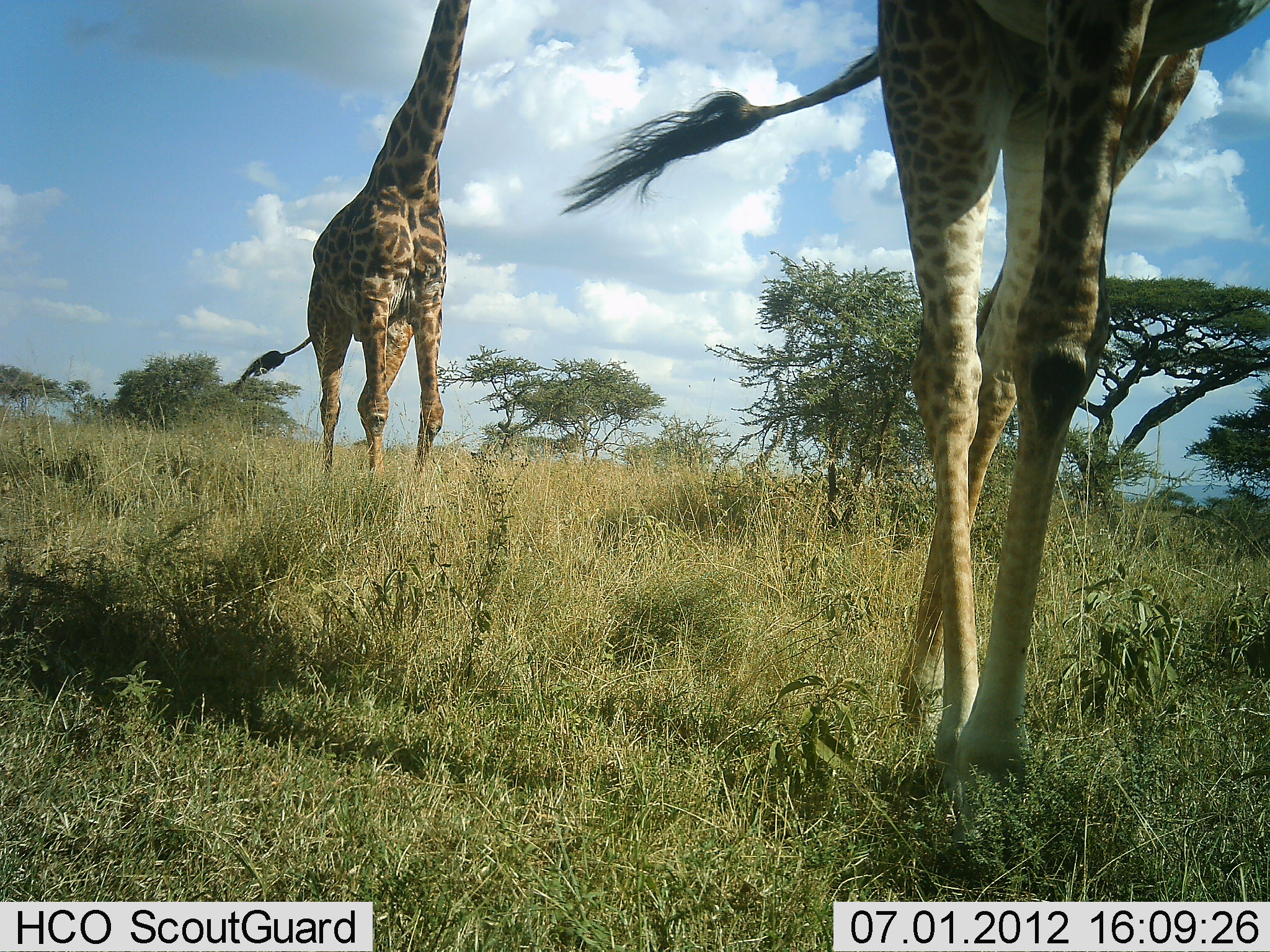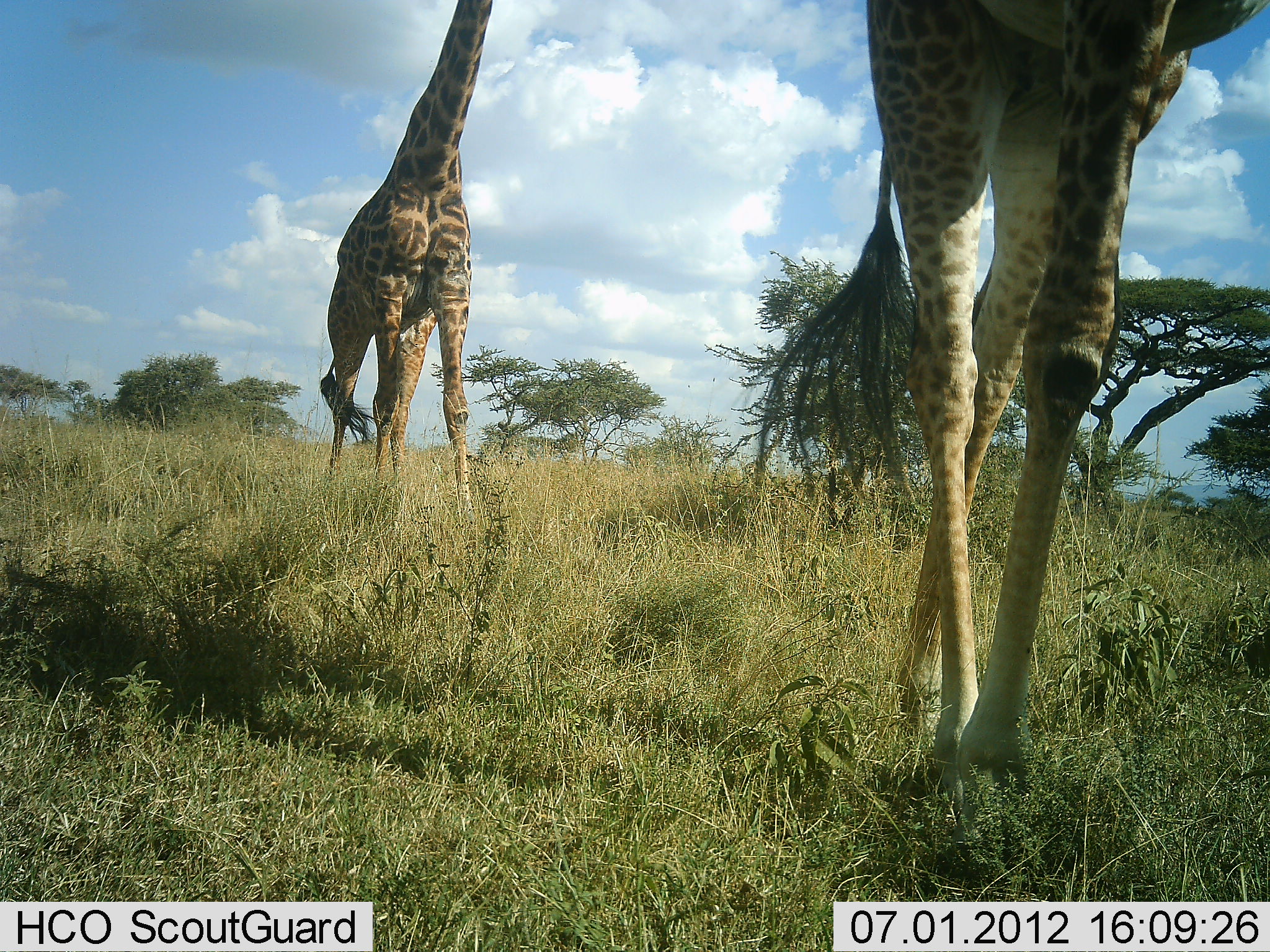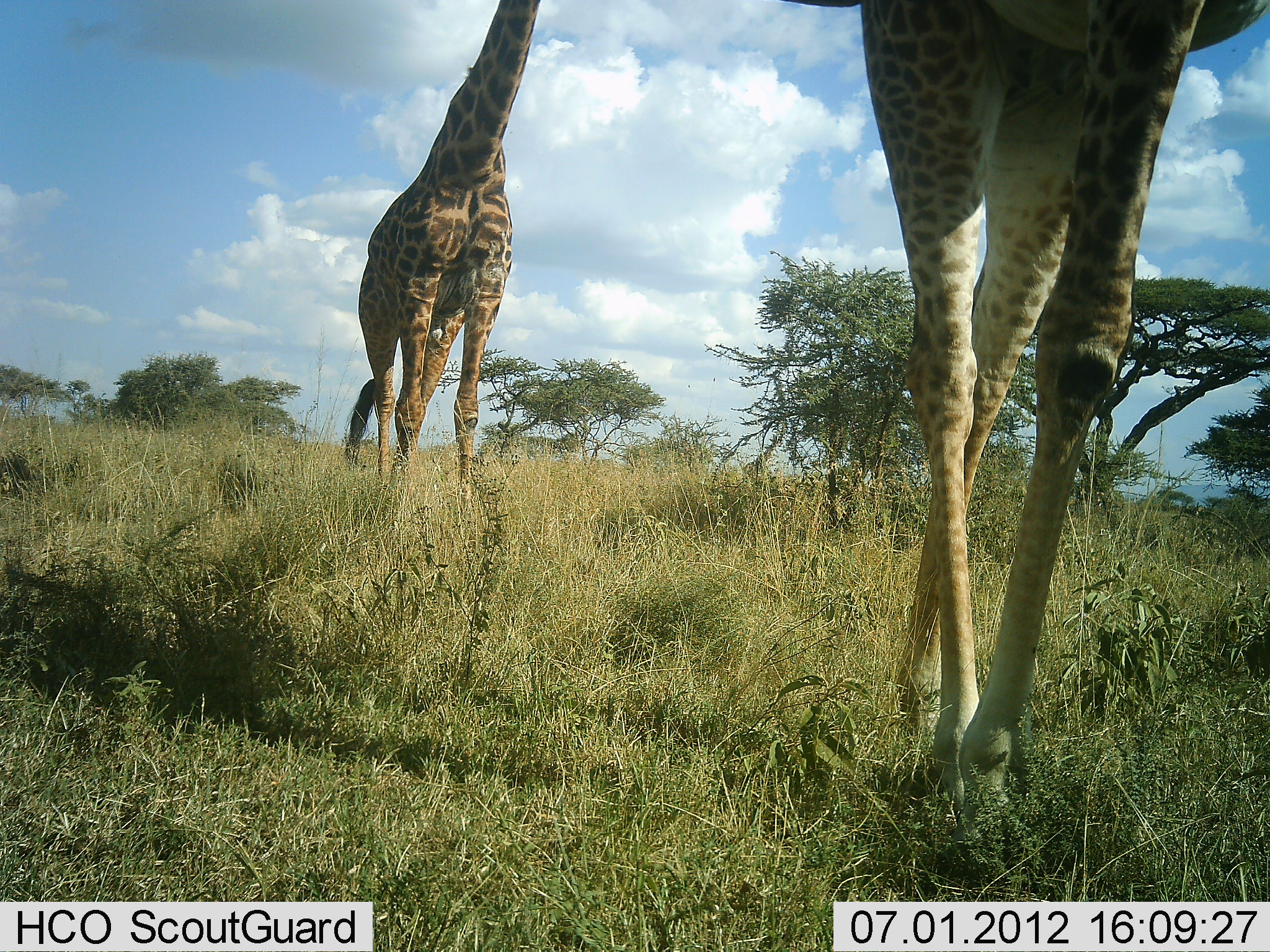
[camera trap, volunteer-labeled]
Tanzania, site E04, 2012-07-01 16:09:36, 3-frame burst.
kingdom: Animalia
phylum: Chordata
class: Mammalia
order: Artiodactyla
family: Giraffidae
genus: Giraffa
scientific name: Giraffa camelopardalis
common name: giraffe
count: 2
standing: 50%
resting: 0%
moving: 60%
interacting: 0%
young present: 0%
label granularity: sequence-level